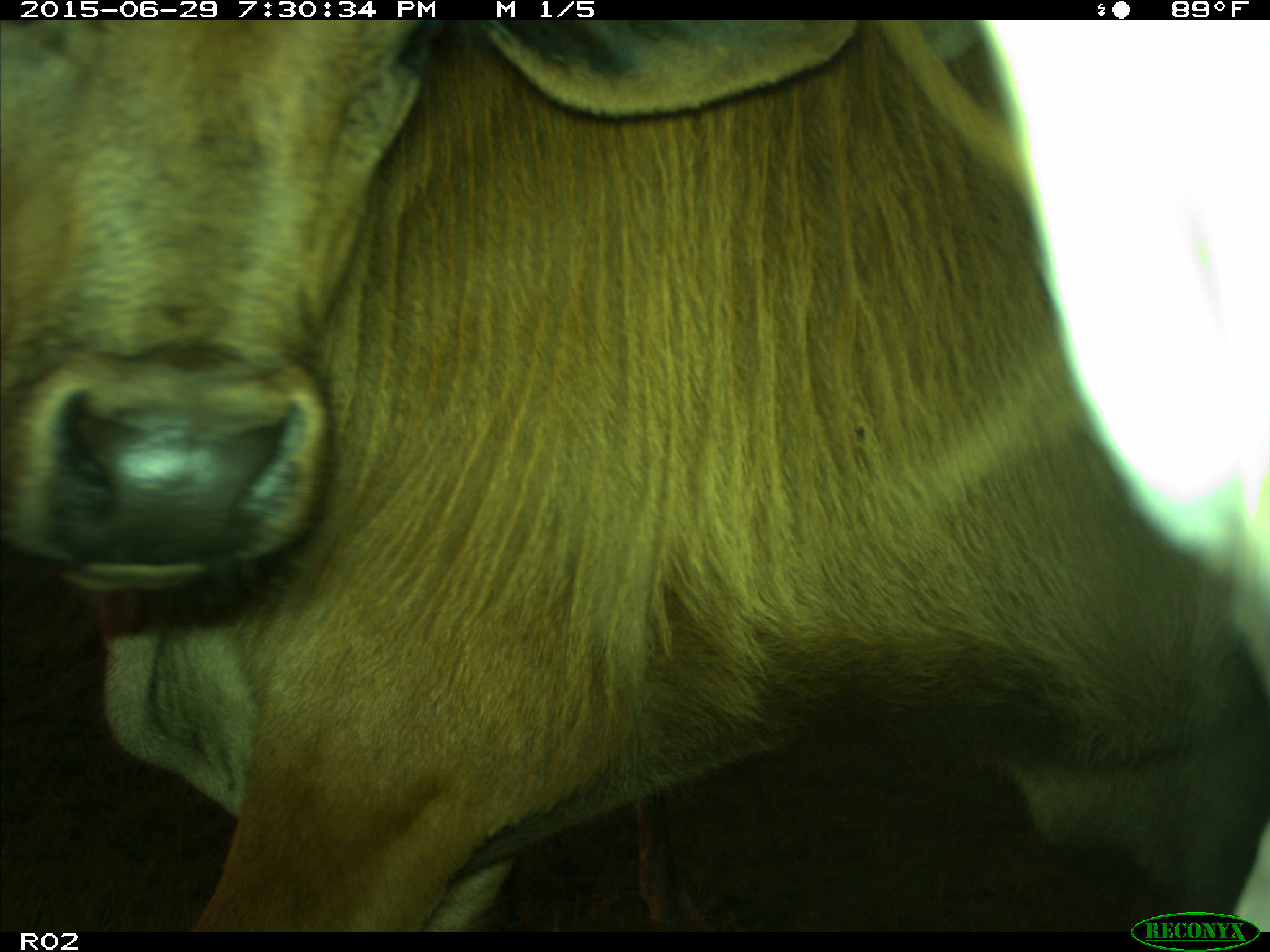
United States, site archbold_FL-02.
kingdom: Animalia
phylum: Chordata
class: Mammalia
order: Artiodactyla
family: Bovidae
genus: Bos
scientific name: Bos taurus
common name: domestic cow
Bos taurus (domestic cow).